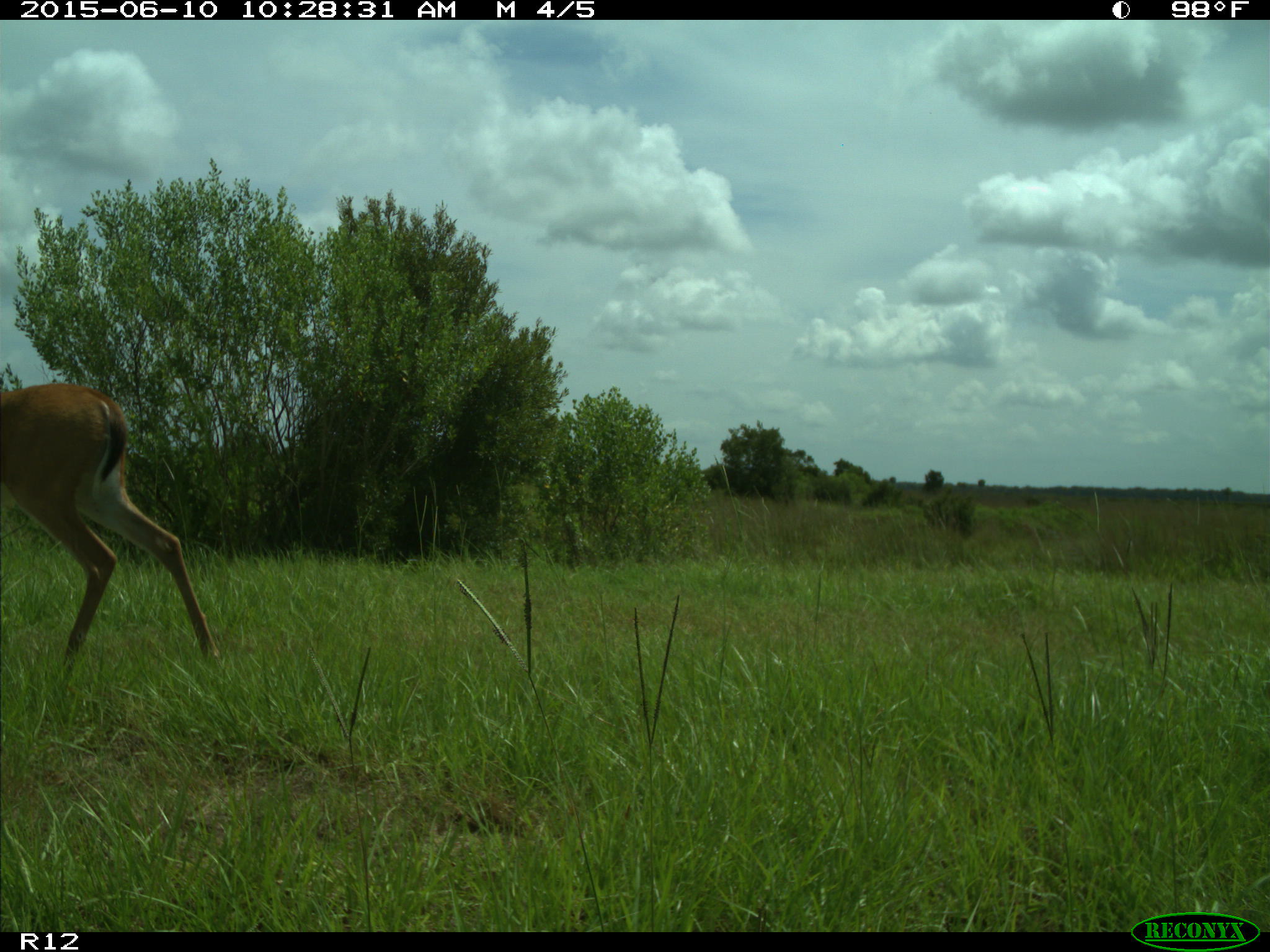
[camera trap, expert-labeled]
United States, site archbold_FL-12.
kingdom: Animalia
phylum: Chordata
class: Mammalia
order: Artiodactyla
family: Cervidae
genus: Odocoileus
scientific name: Odocoileus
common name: deer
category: unidentified deer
Unidentified deer (deer) (Odocoileus).